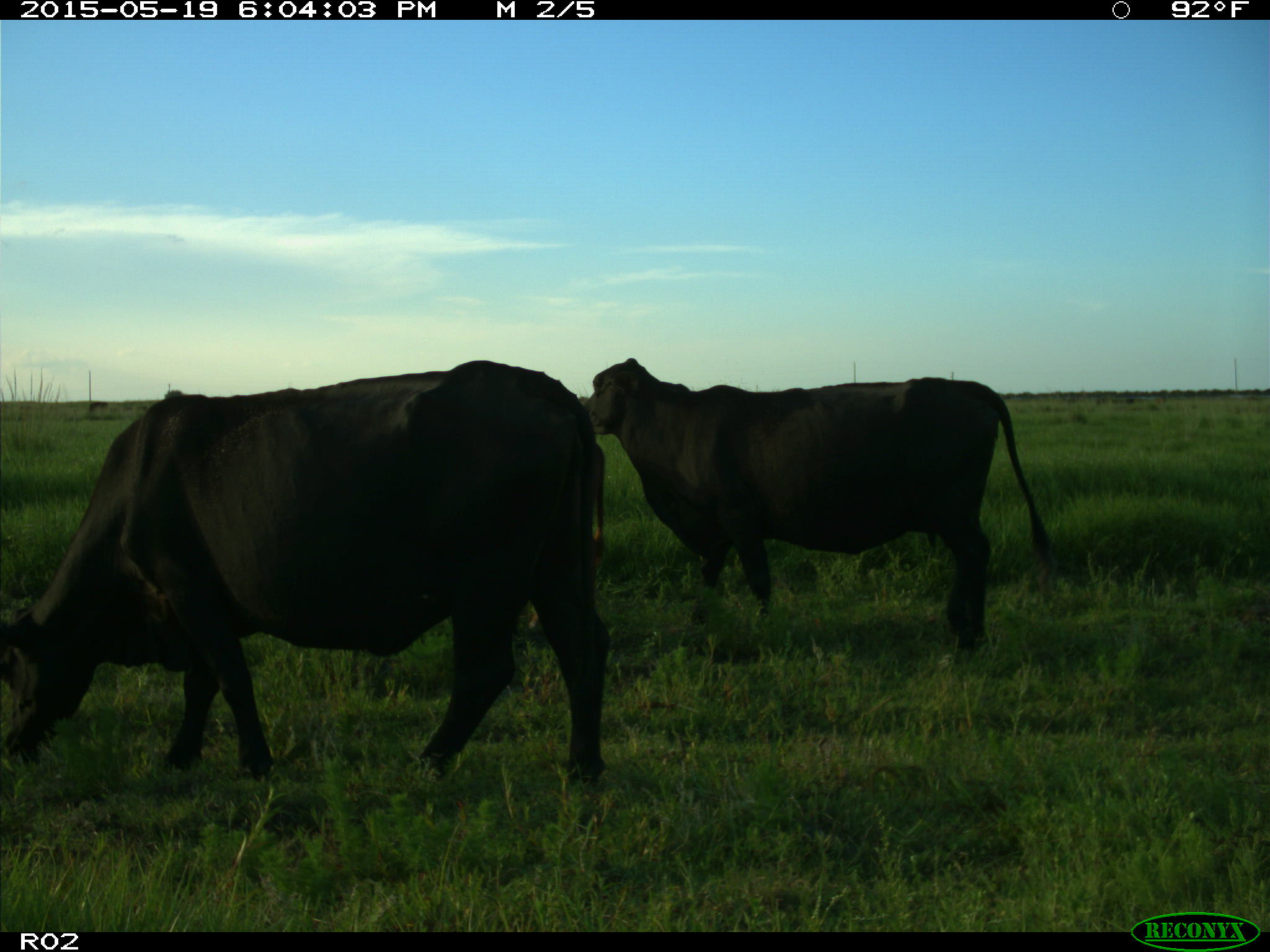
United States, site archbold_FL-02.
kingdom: Animalia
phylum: Chordata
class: Mammalia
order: Artiodactyla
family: Bovidae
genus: Bos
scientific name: Bos taurus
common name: domestic cow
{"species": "Bos taurus (domestic cow)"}